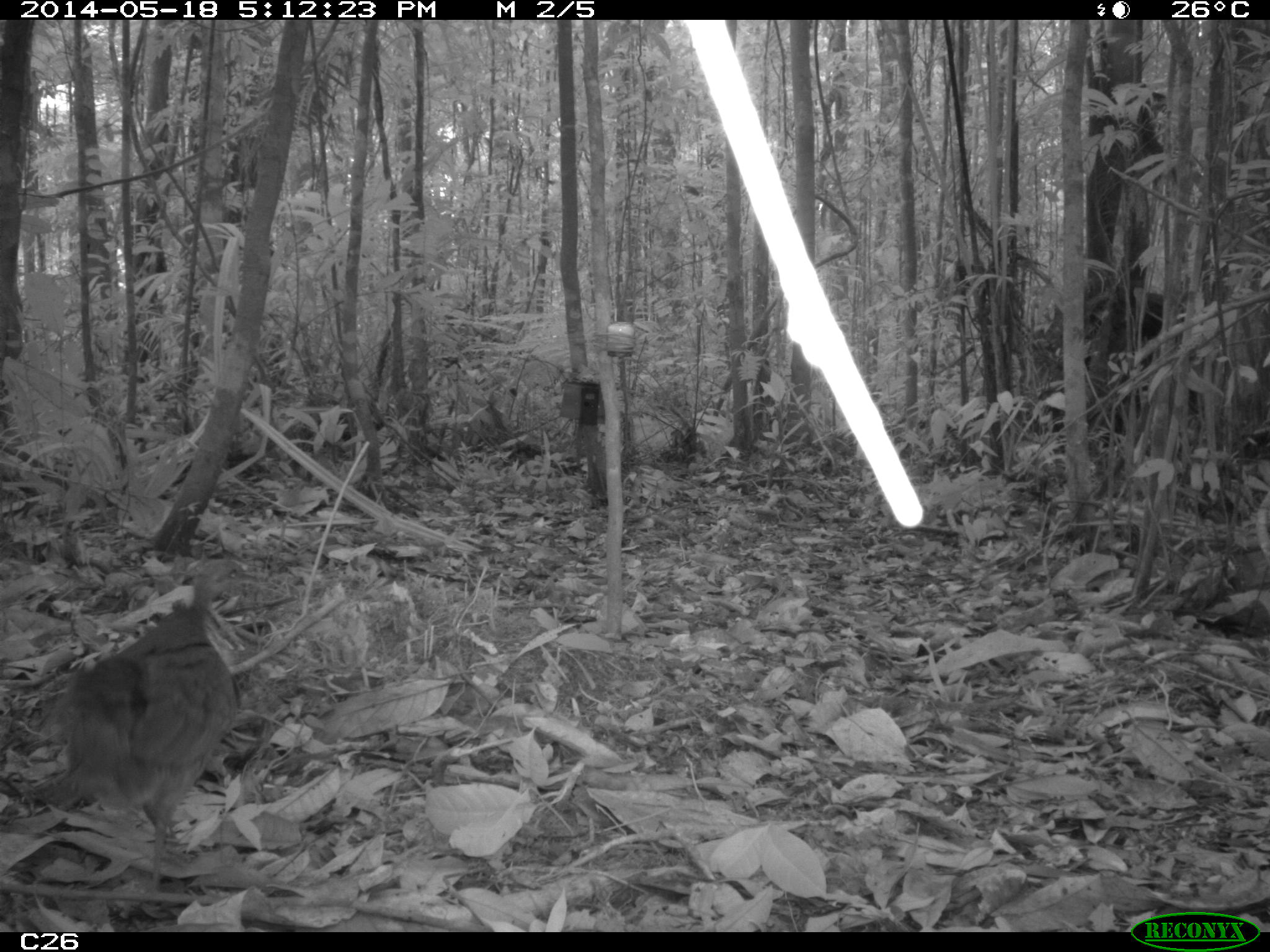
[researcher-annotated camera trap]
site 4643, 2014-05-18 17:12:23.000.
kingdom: Animalia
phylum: Chordata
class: Aves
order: Tinamiformes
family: Tinamidae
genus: Tinamus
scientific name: Tinamus major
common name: great tinamou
Tinamus major (great tinamou), count 1, age adult.